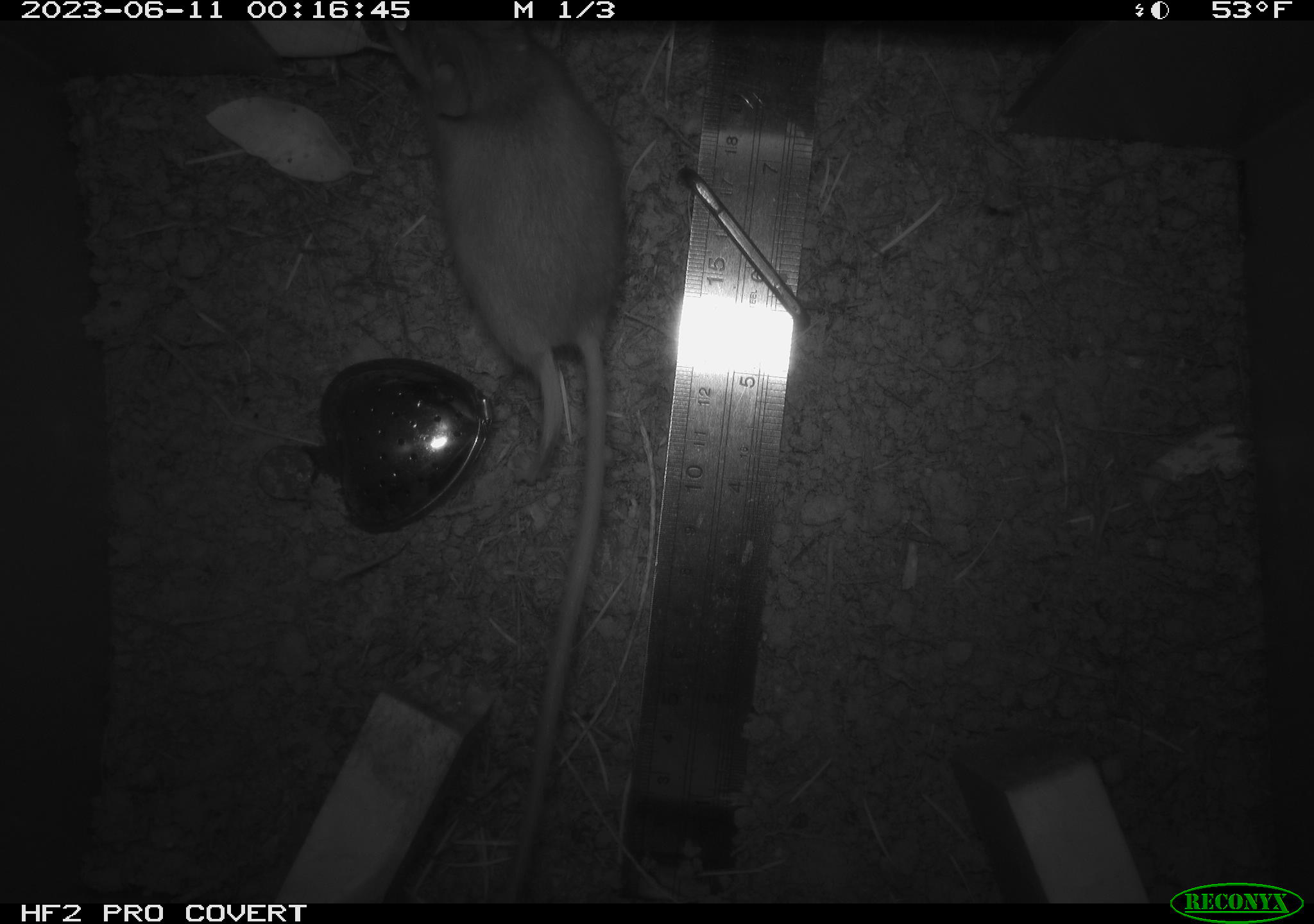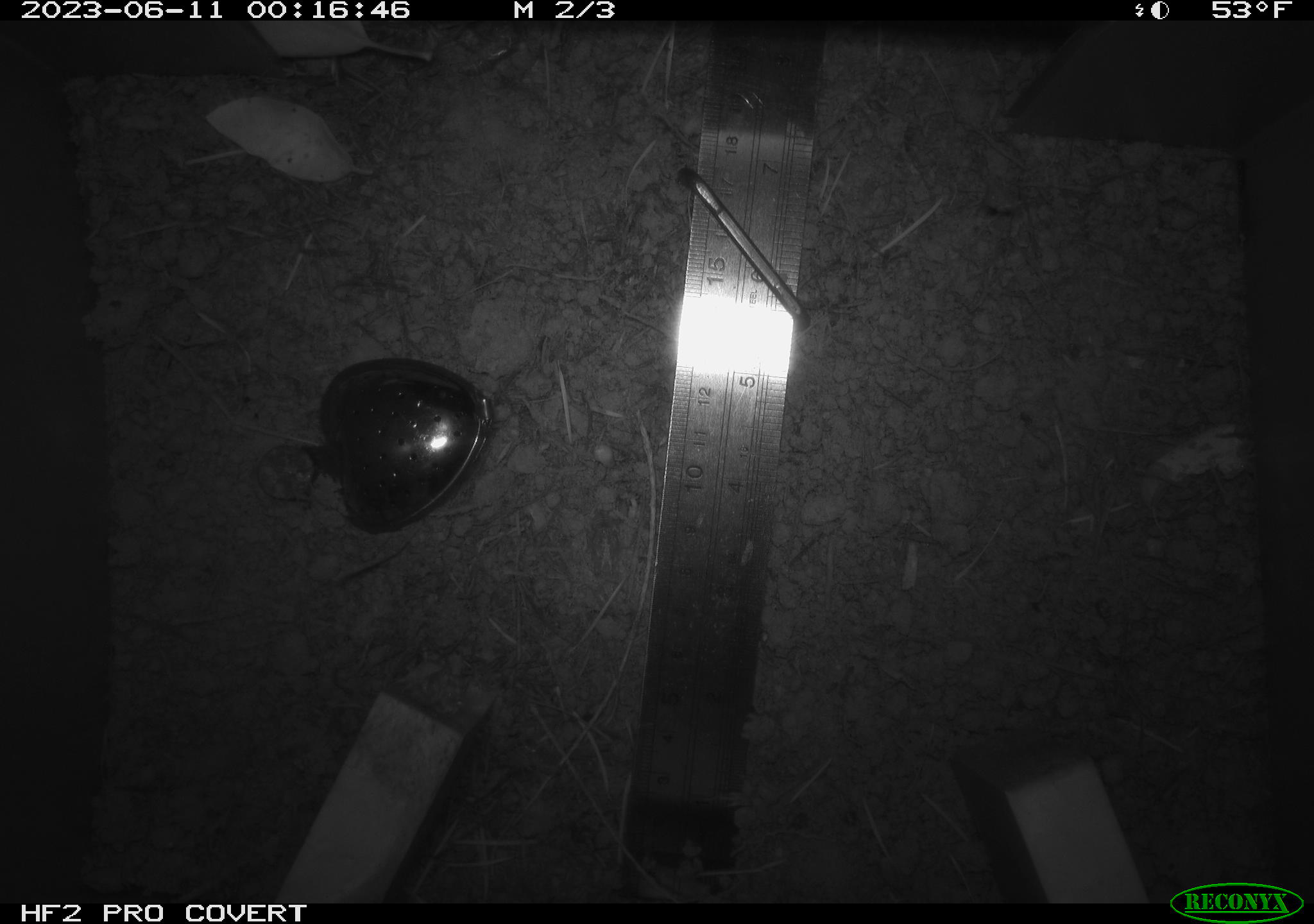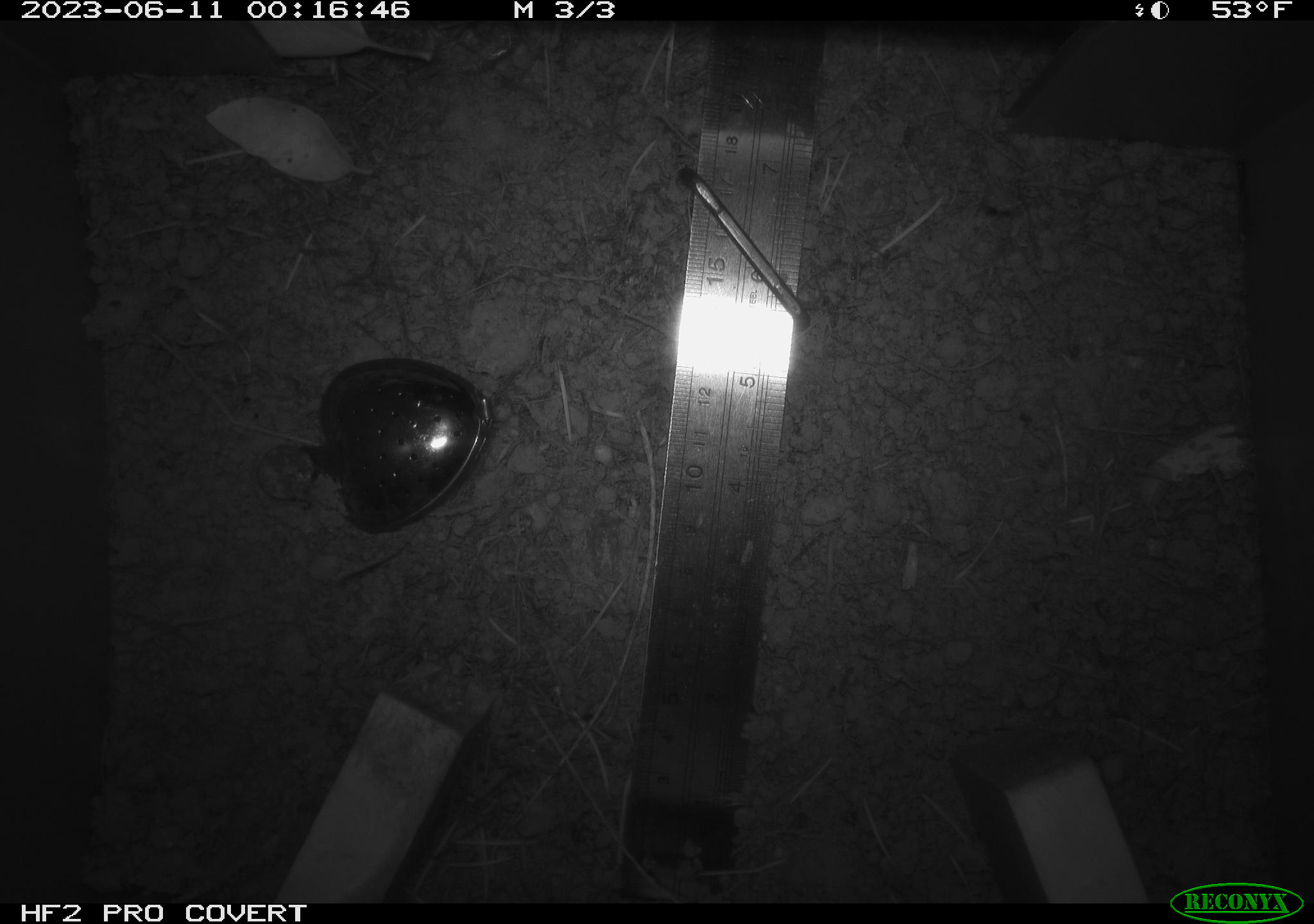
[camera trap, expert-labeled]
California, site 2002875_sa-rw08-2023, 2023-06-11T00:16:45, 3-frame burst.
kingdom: Animalia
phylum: Chordata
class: Mammalia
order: Rodentia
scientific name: Rodentia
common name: mouse species